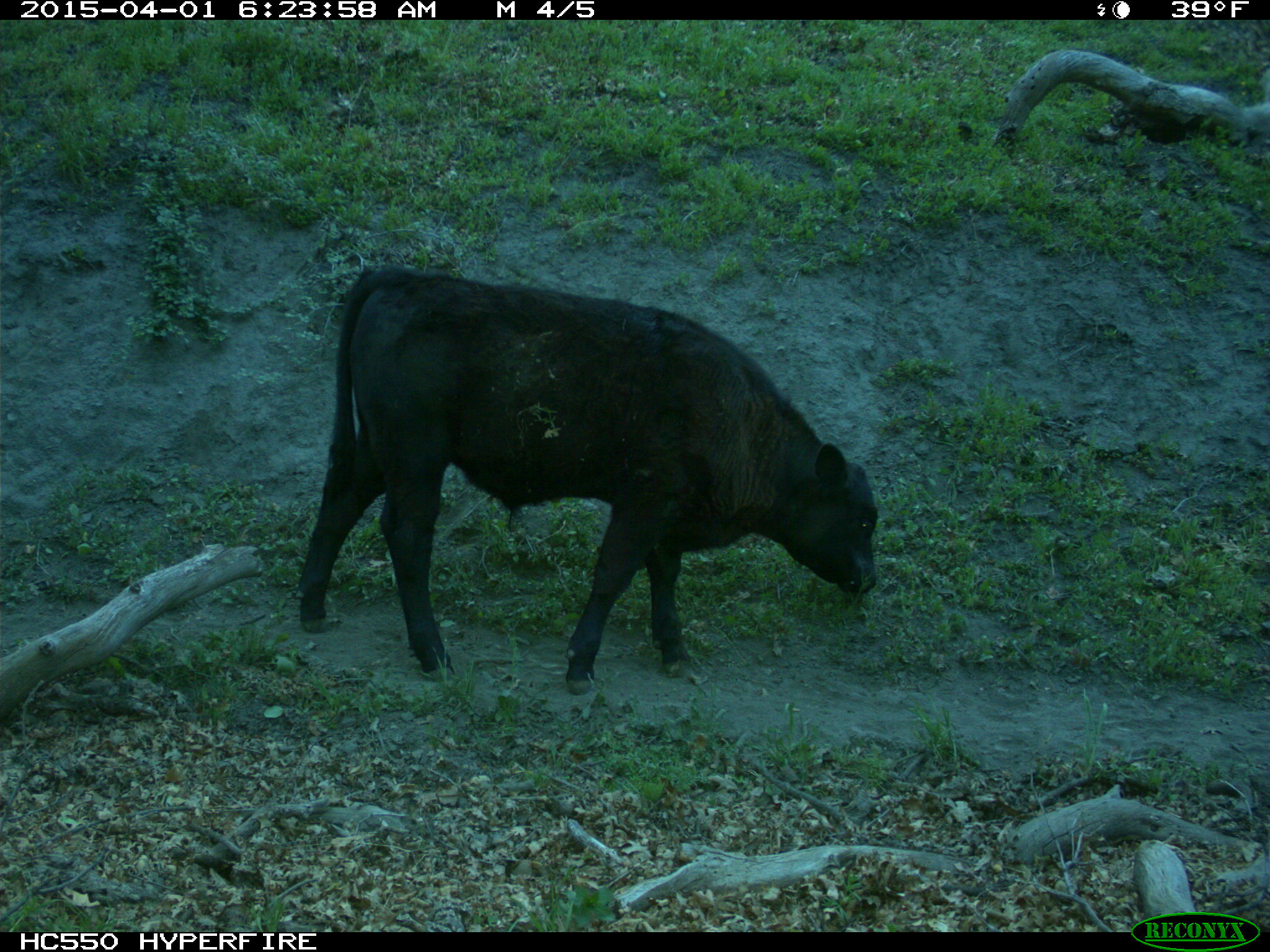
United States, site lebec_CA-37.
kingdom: Animalia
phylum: Chordata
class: Mammalia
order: Artiodactyla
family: Bovidae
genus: Bos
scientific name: Bos taurus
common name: domestic cow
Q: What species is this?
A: Bos taurus (domestic cow).